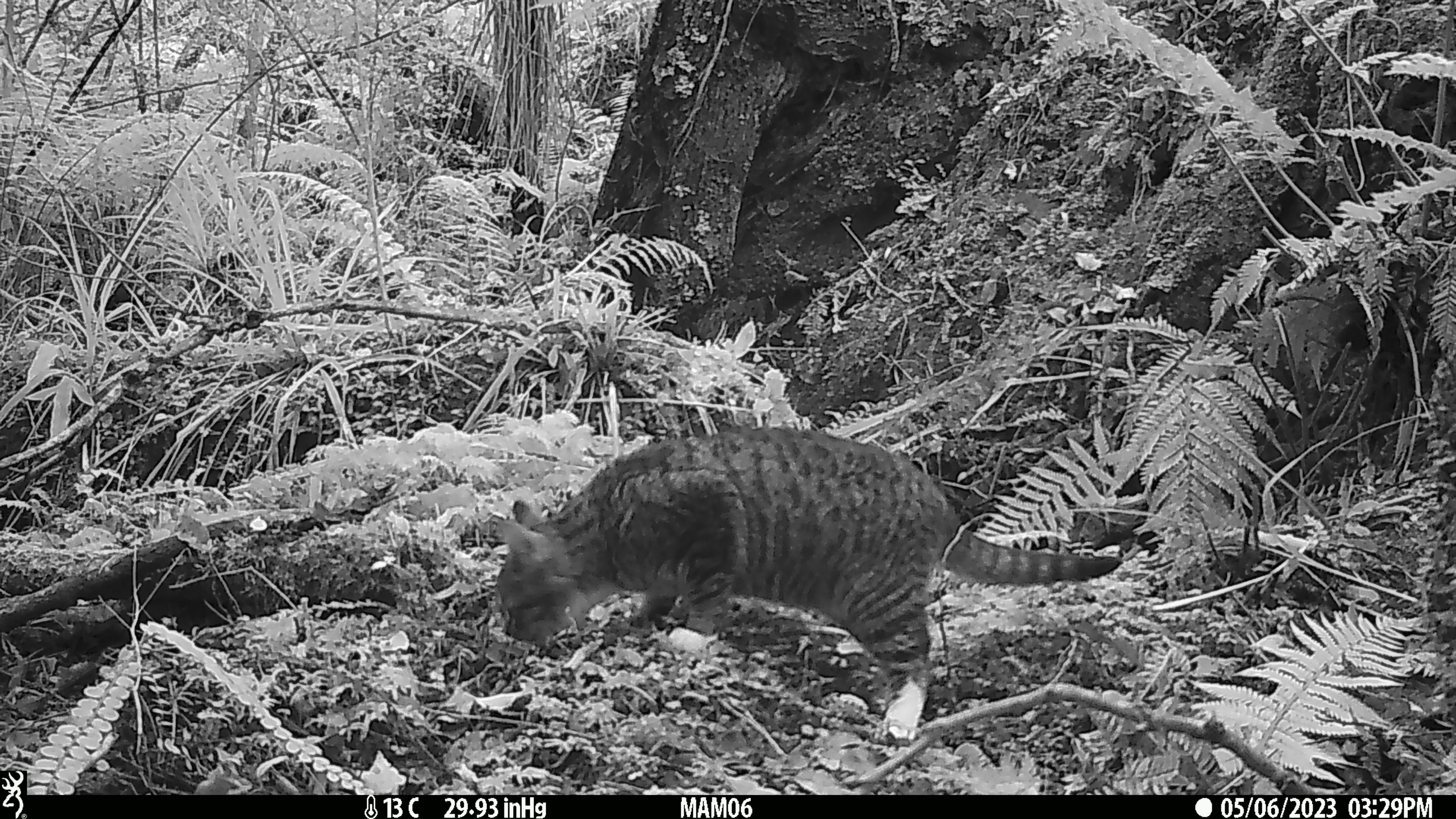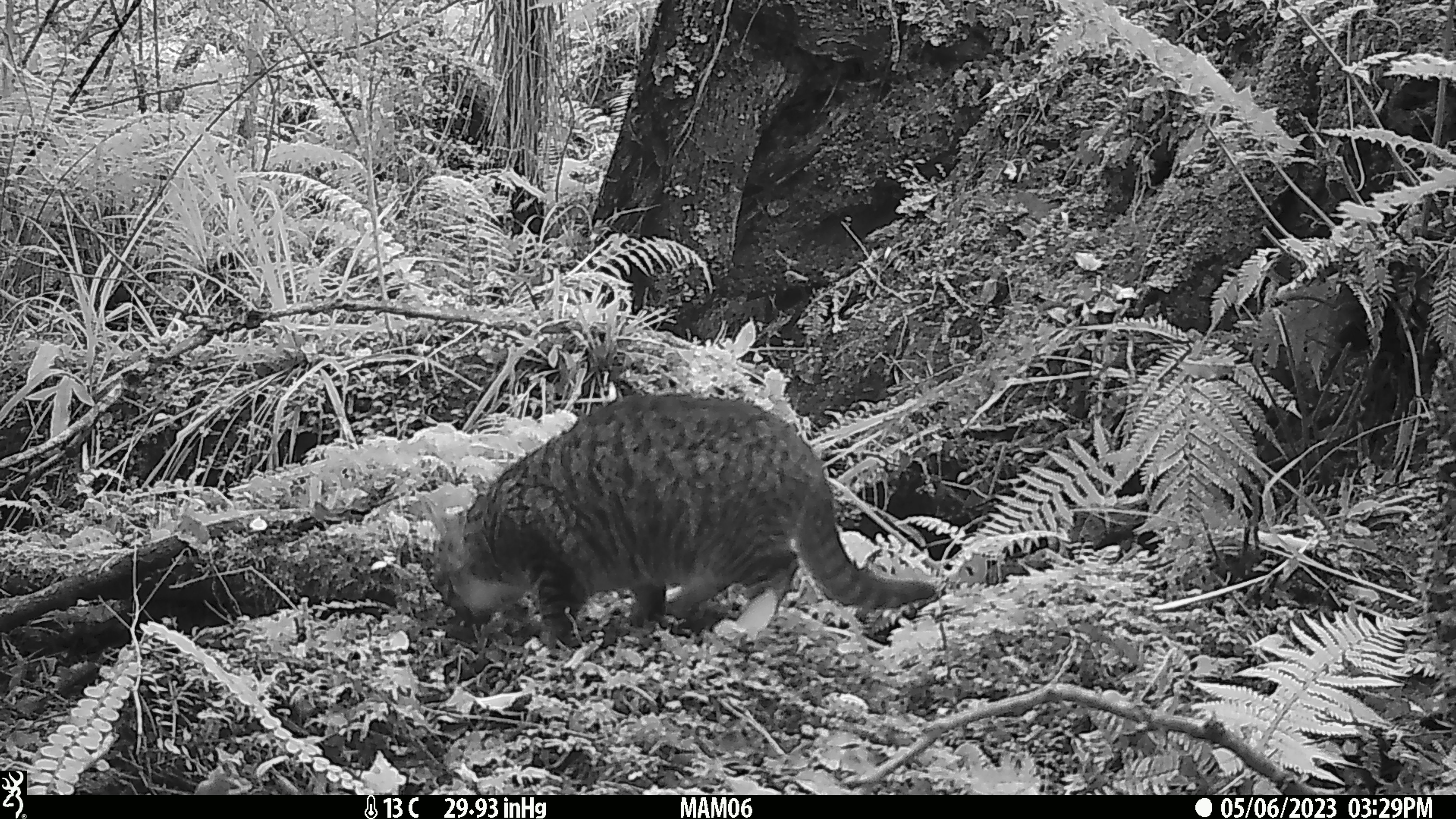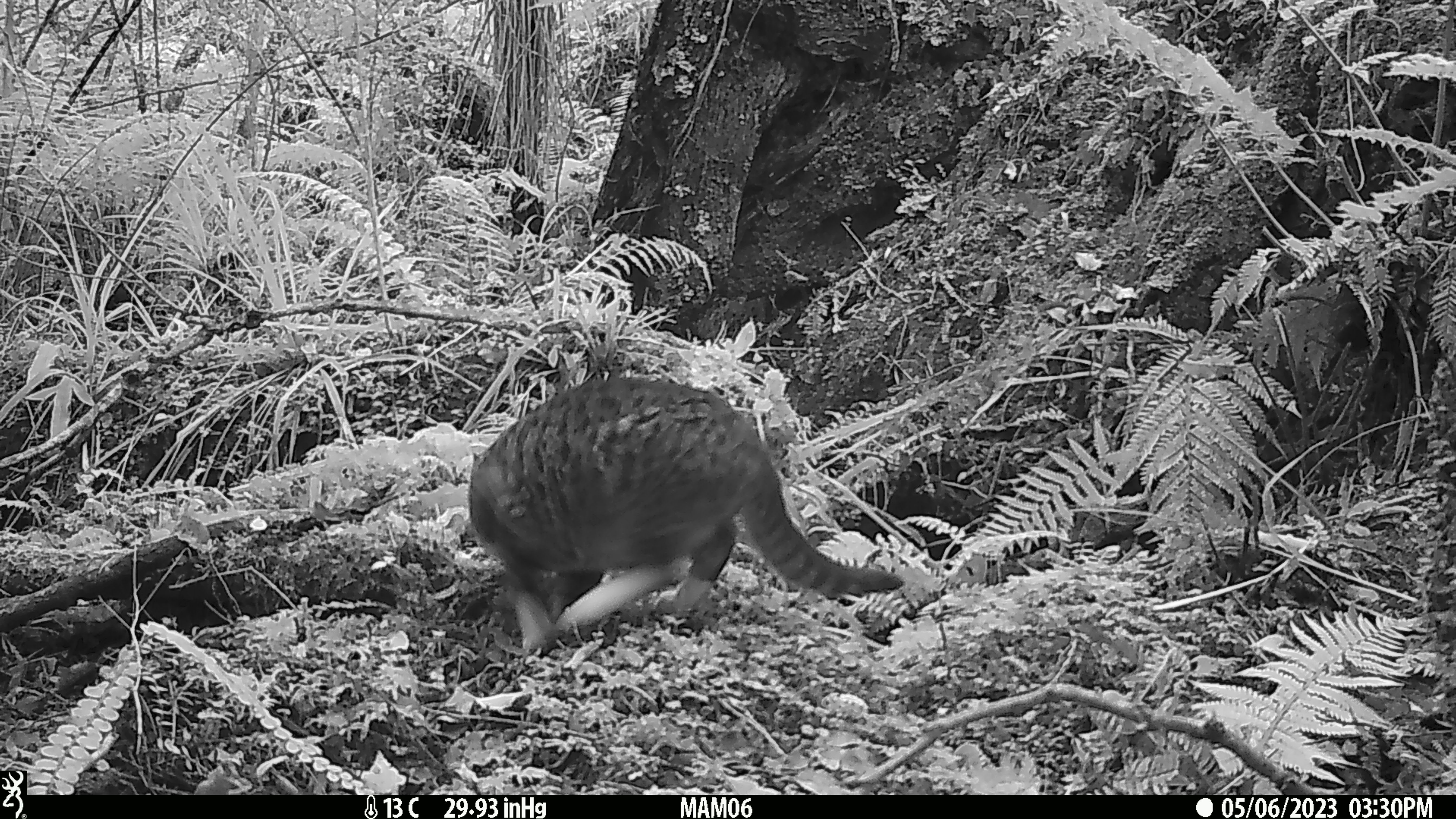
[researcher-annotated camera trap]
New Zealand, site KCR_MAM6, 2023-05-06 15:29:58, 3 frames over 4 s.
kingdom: Animalia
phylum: Chordata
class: Mammalia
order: Carnivora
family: Felidae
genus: Felis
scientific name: Felis catus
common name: domestic cat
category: cat